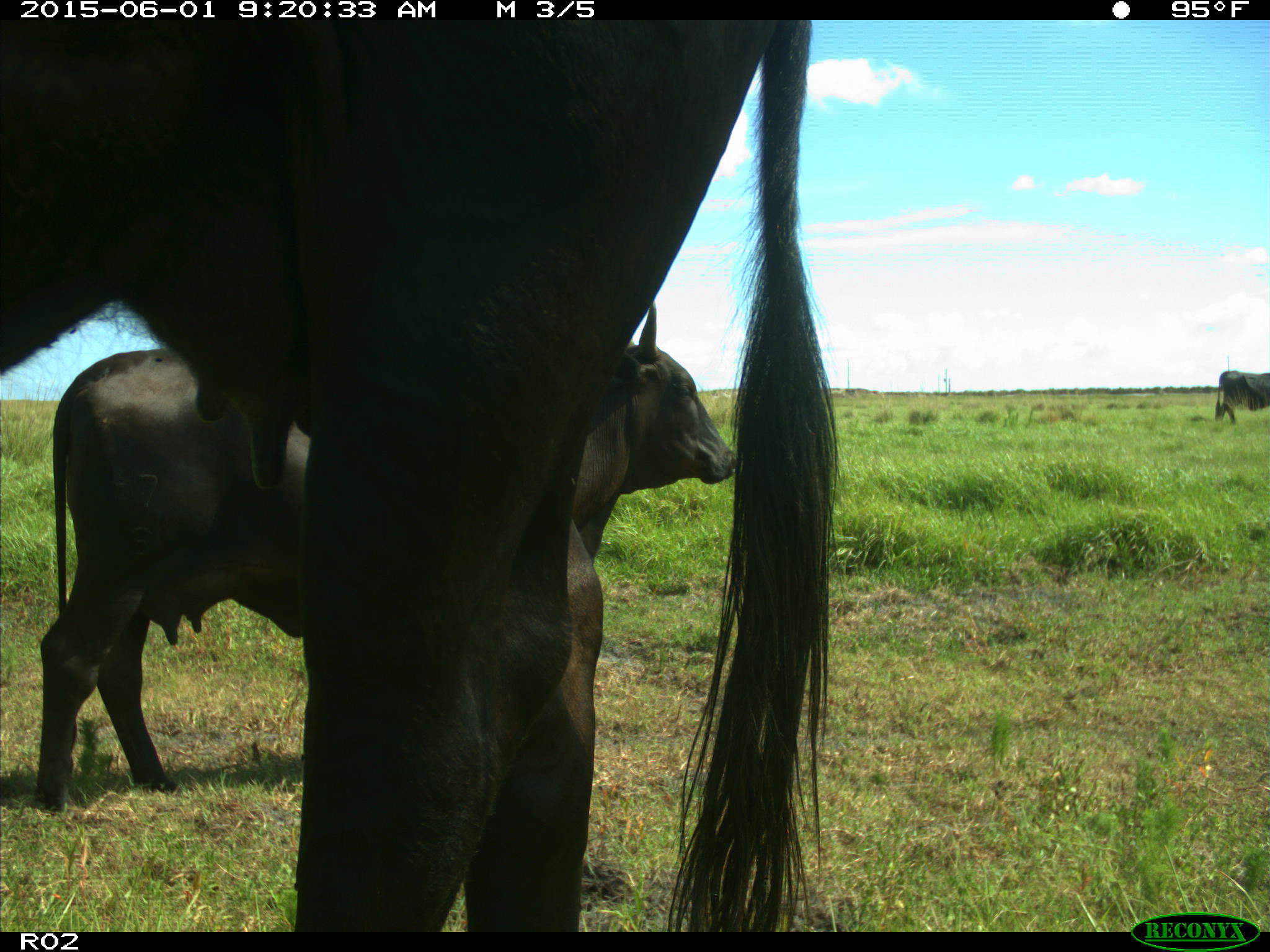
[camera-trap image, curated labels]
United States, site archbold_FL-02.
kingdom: Animalia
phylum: Chordata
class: Mammalia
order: Artiodactyla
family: Bovidae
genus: Bos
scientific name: Bos taurus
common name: domestic cow